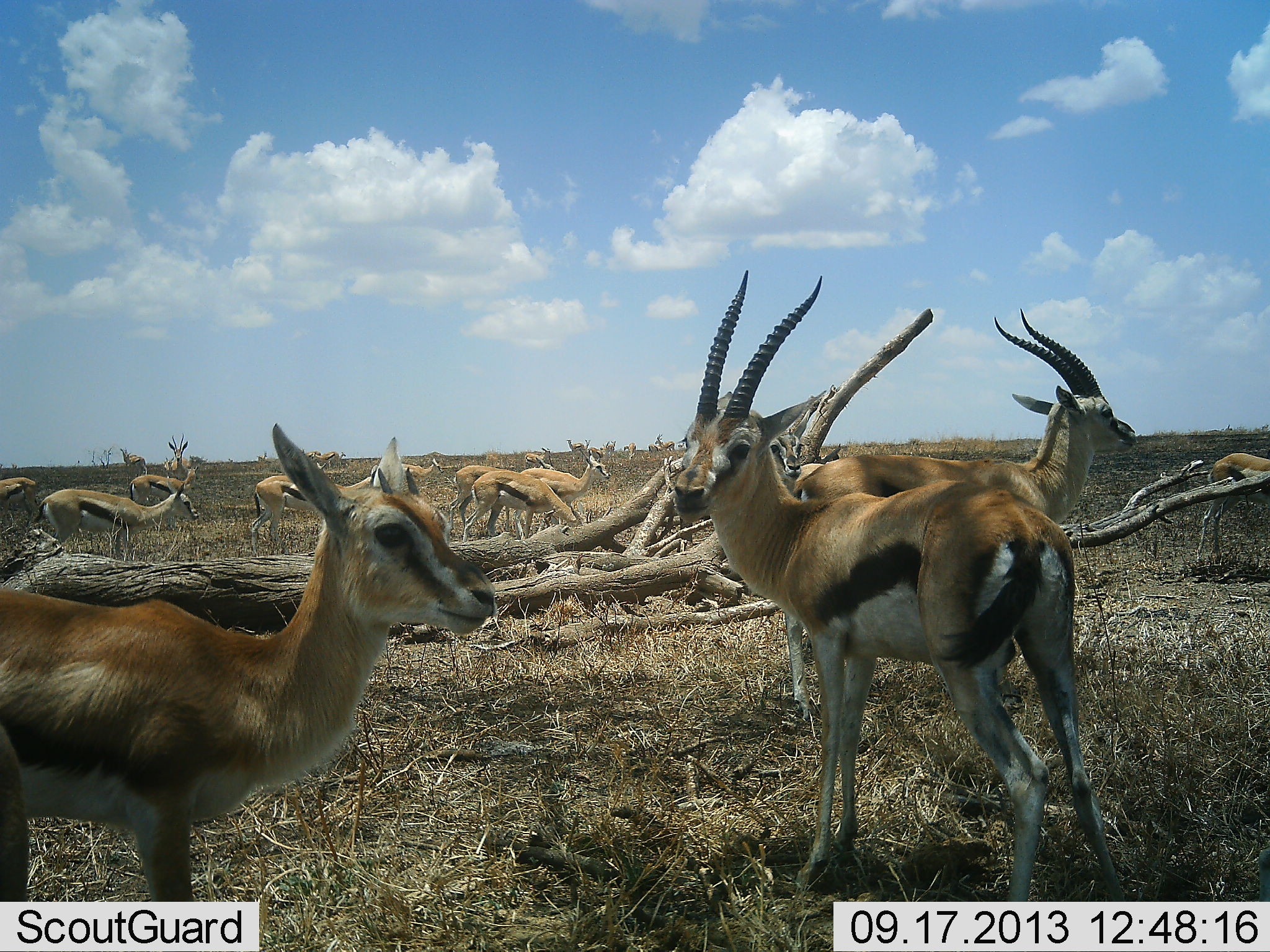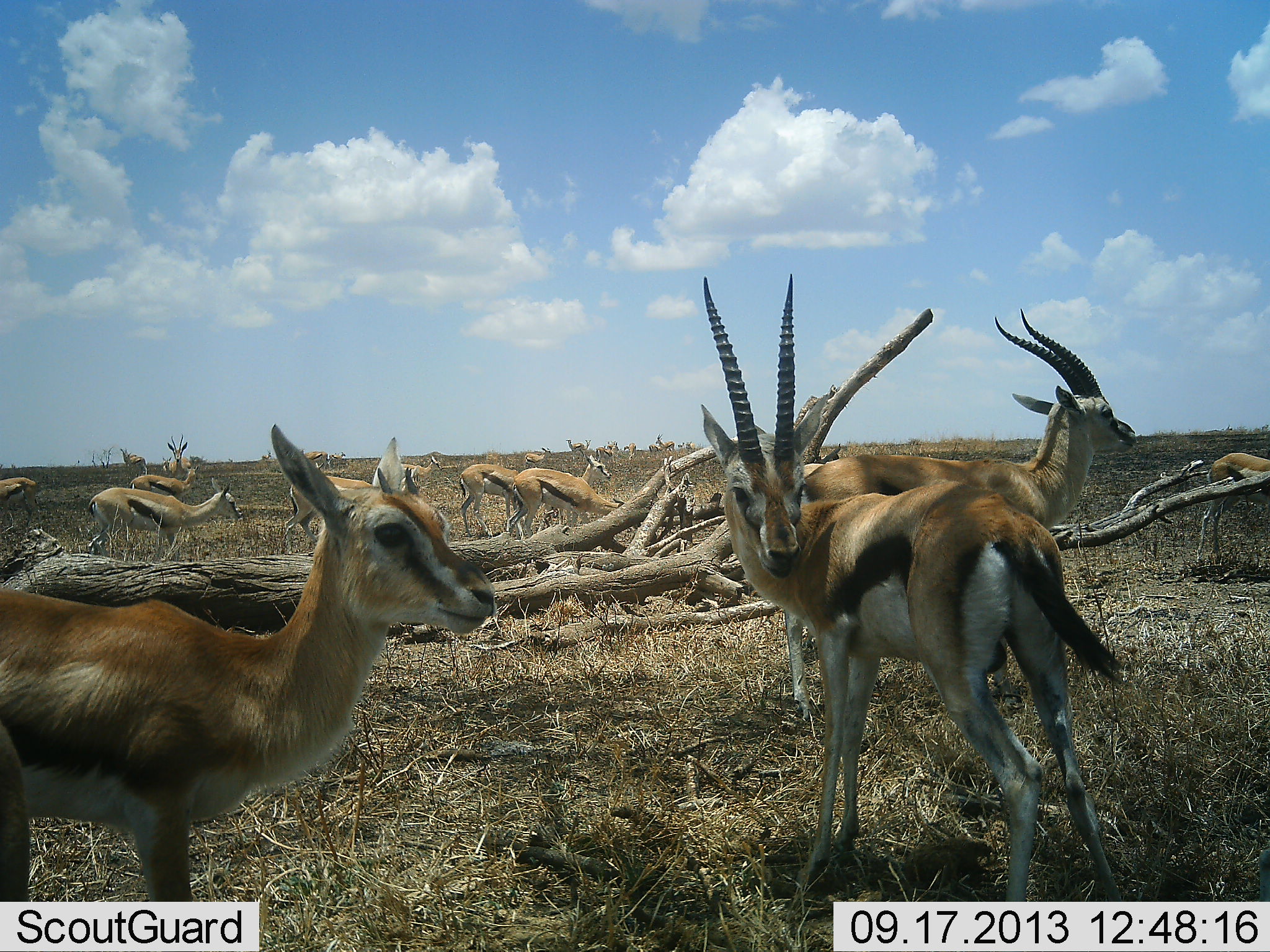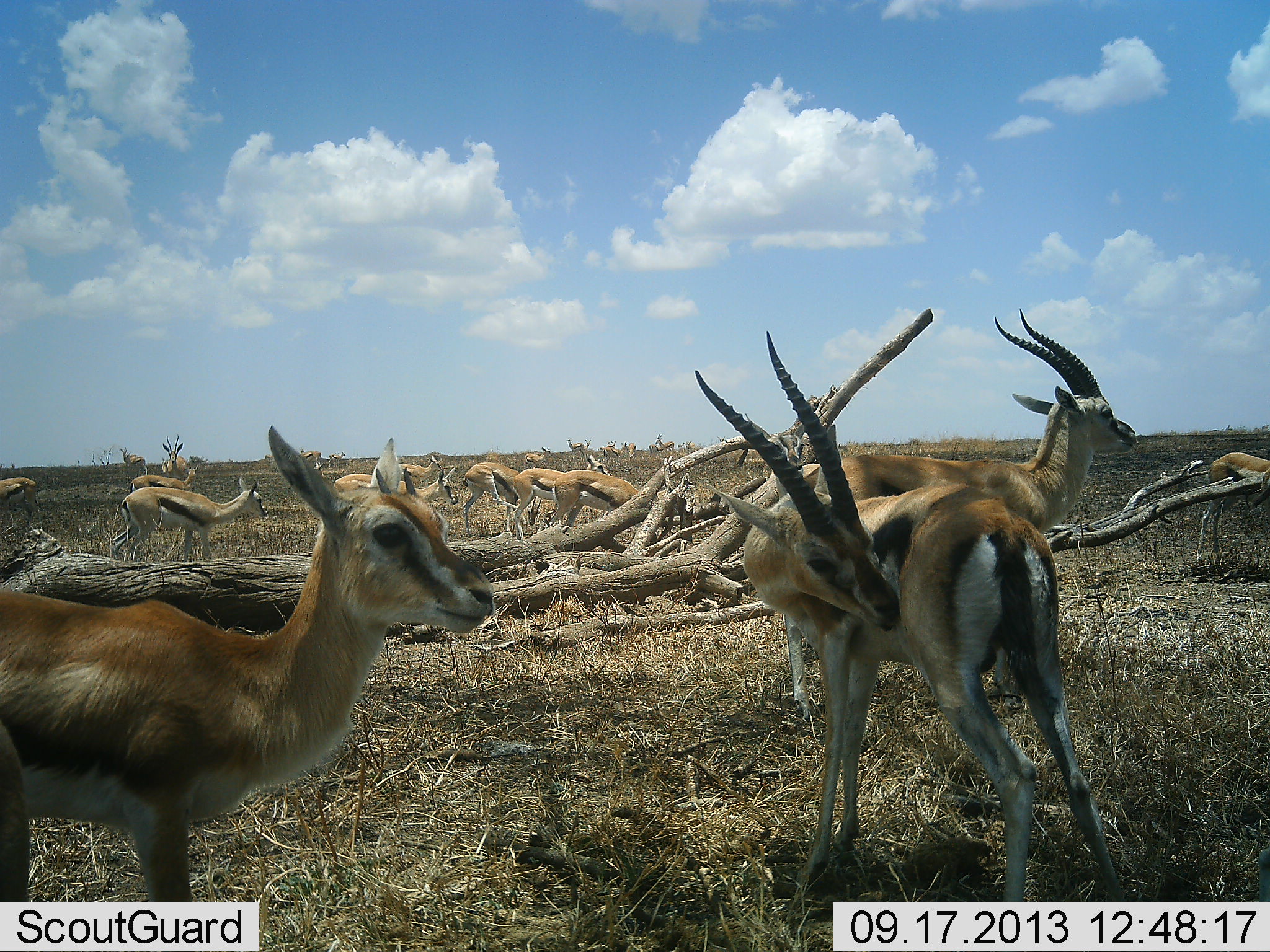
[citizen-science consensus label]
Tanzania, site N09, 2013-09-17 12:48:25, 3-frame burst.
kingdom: Animalia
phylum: Chordata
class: Mammalia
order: Artiodactyla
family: Bovidae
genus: Eudorcas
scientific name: Eudorcas thomsonii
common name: thomson's gazelle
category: gazellethomsons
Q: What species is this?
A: Gazellethomsons (thomson's gazelle) (Eudorcas thomsonii).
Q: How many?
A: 11-50.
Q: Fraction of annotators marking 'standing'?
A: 90%.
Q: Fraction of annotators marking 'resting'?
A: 20%.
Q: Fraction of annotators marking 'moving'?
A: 60%.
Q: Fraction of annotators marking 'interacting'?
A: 0%.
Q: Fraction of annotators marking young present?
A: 30%.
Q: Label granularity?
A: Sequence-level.